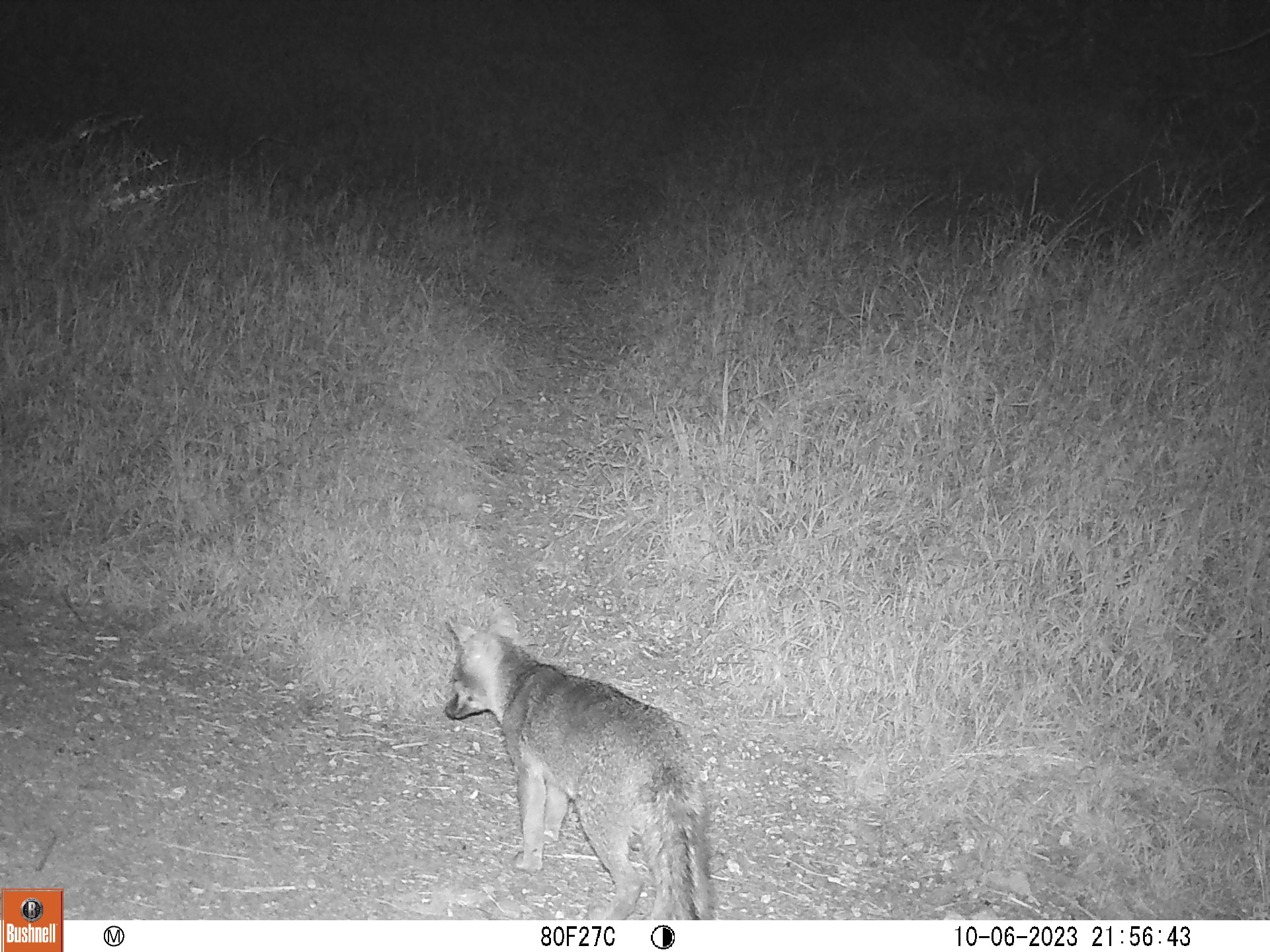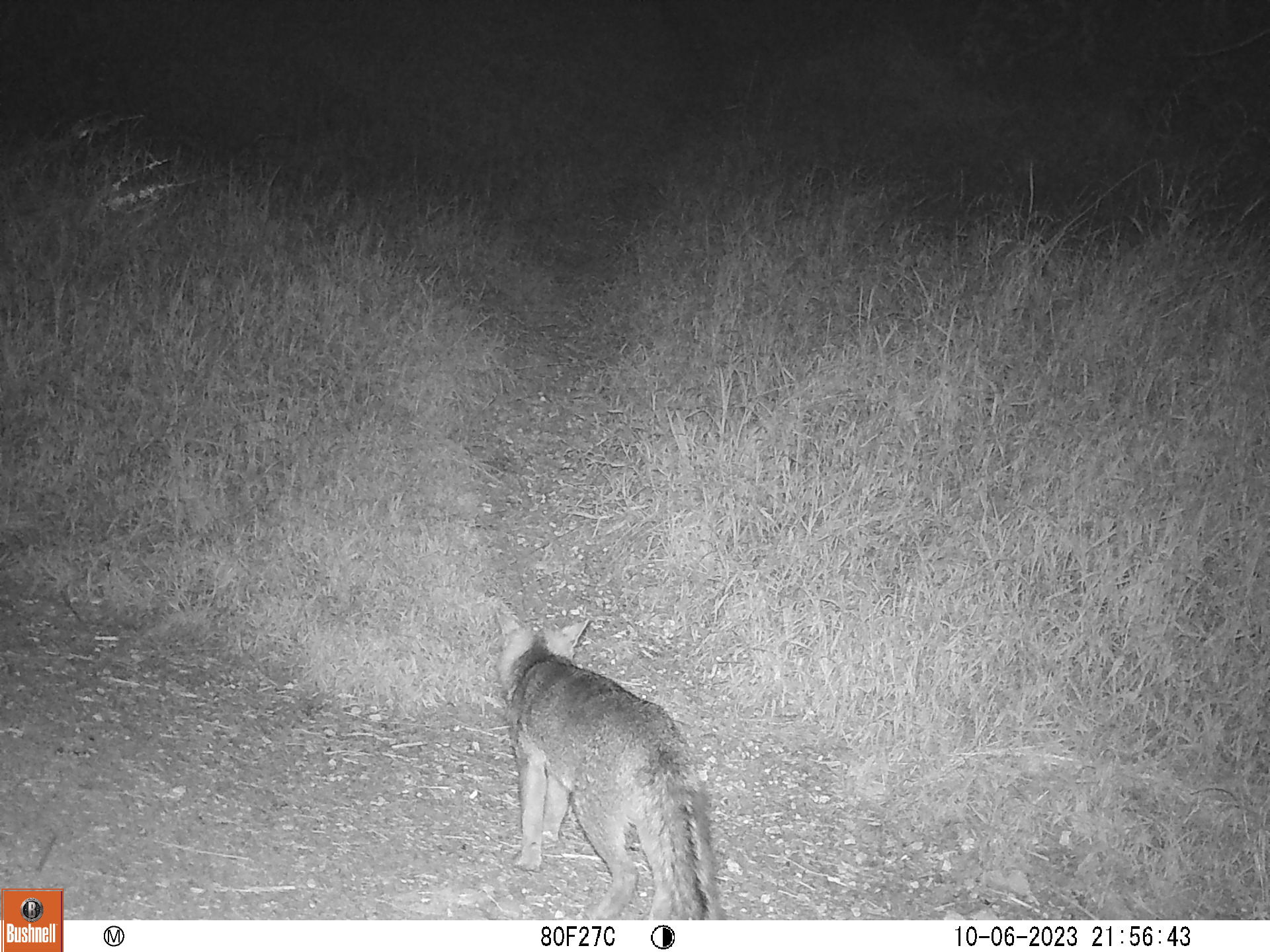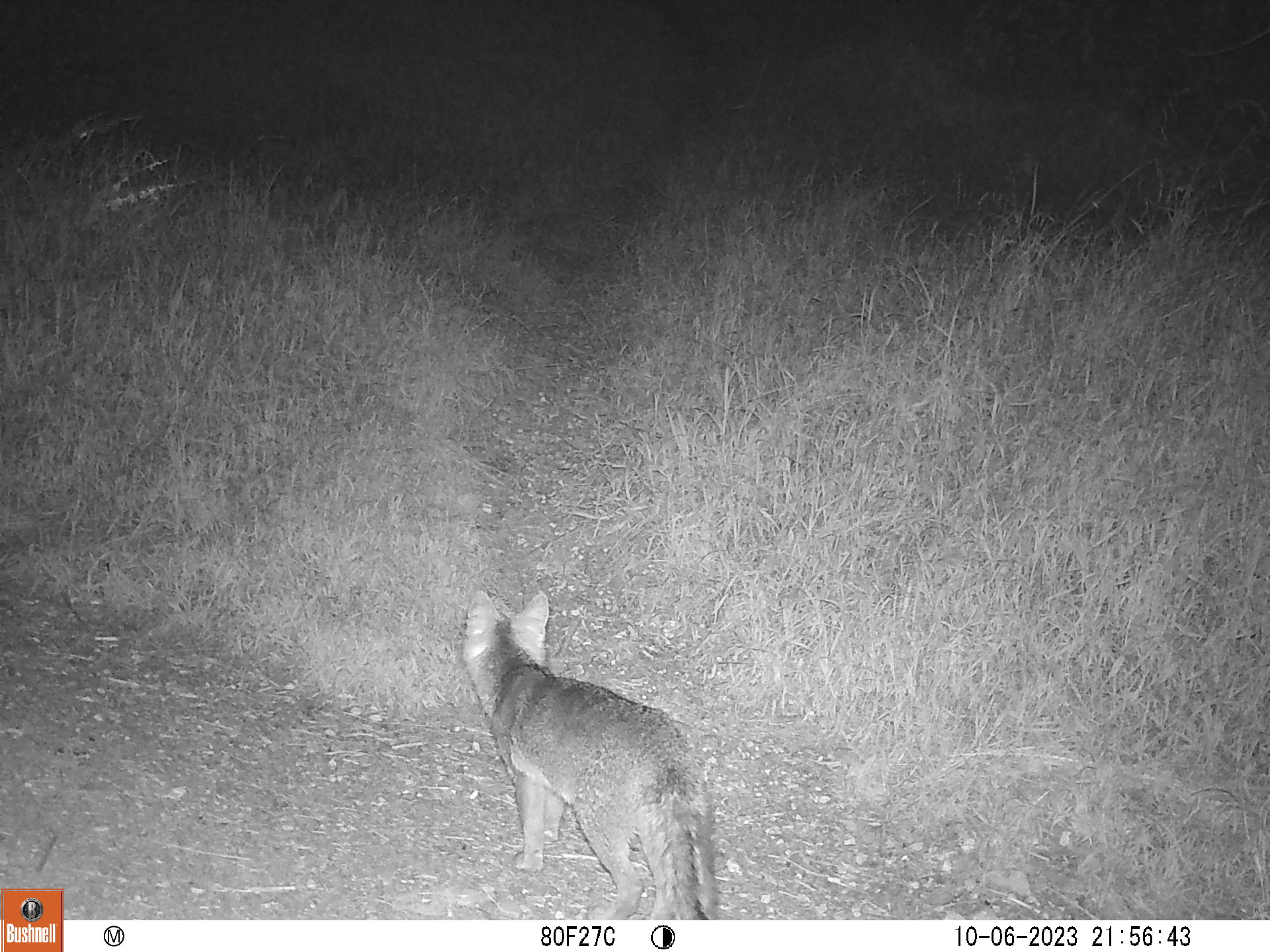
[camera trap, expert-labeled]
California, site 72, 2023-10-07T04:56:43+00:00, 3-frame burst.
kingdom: Animalia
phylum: Chordata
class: Mammalia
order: Carnivora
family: Canidae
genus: Urocyon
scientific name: Urocyon cinereoargenteus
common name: gray fox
Gray fox (Urocyon cinereoargenteus).